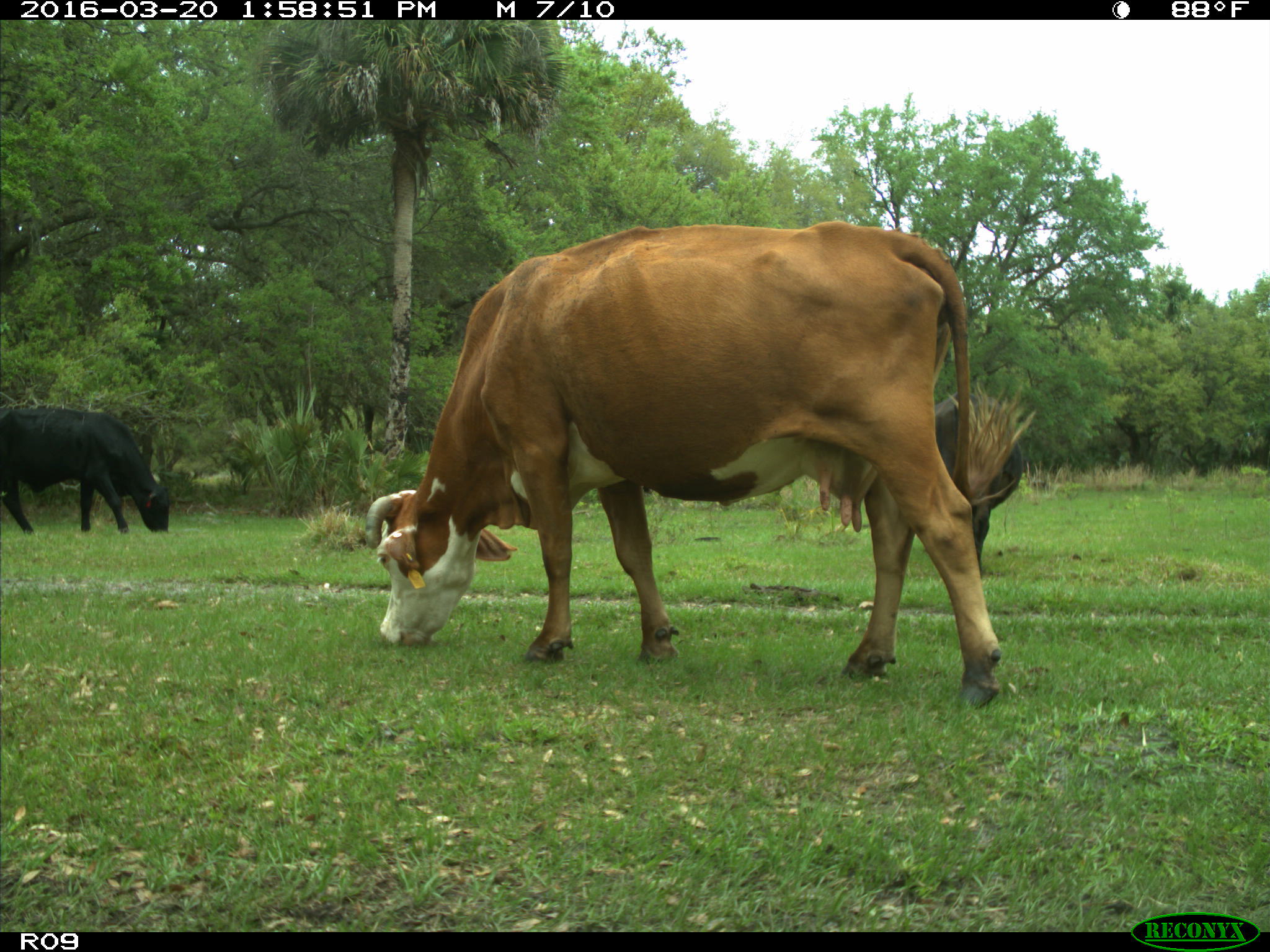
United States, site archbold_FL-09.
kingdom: Animalia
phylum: Chordata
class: Mammalia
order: Artiodactyla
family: Bovidae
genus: Bos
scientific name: Bos taurus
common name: domestic cow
Bos taurus (domestic cow).